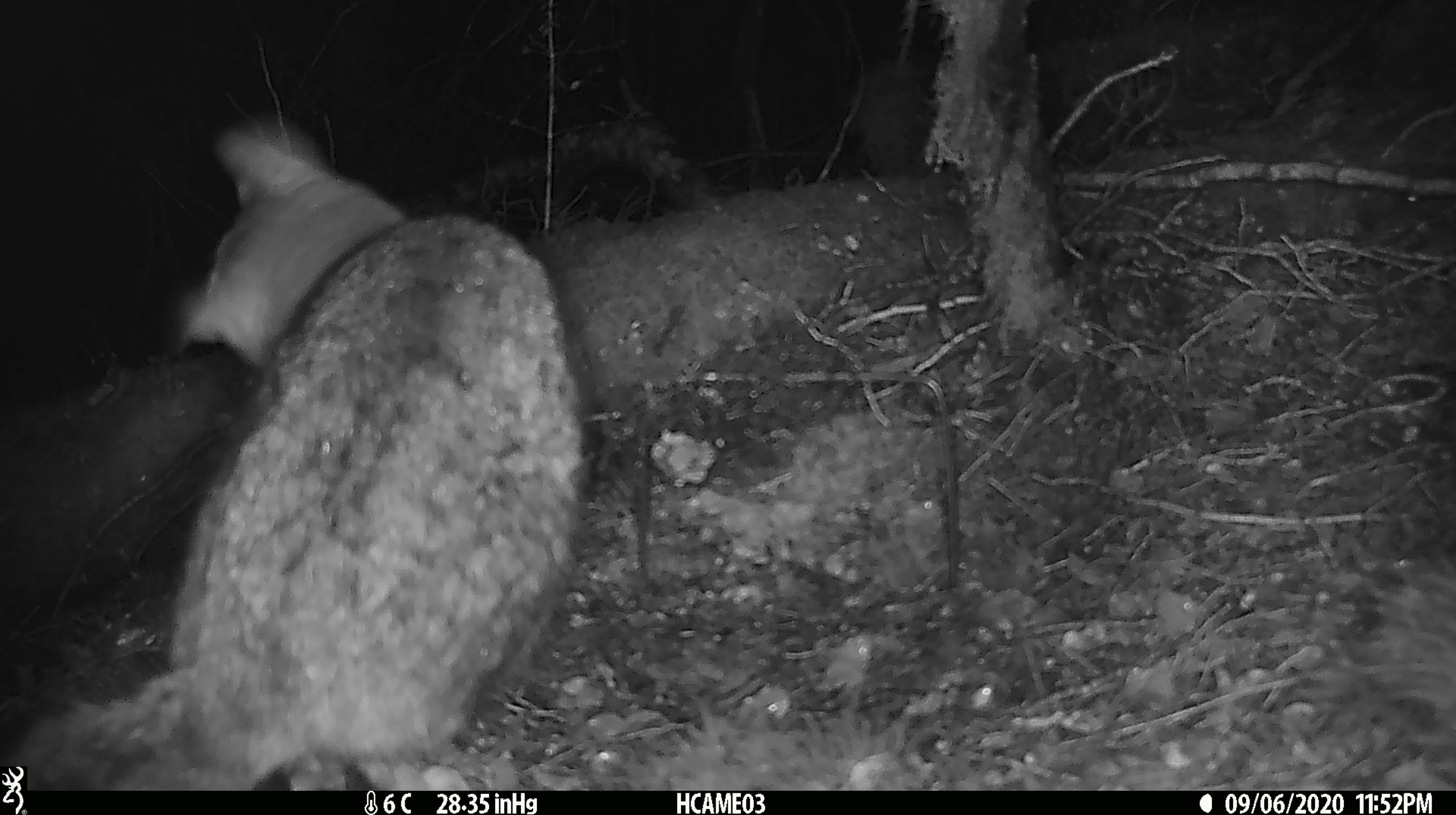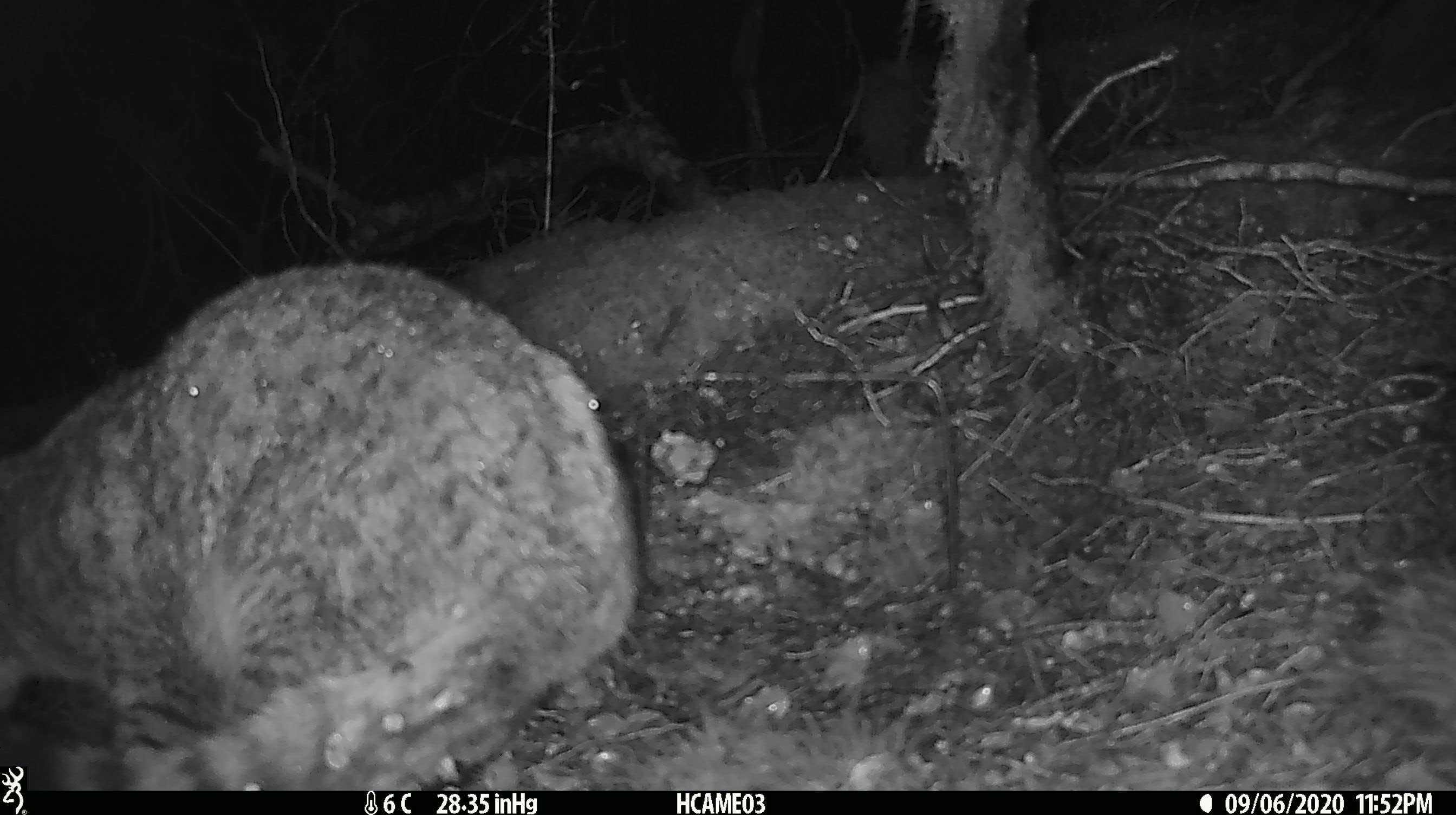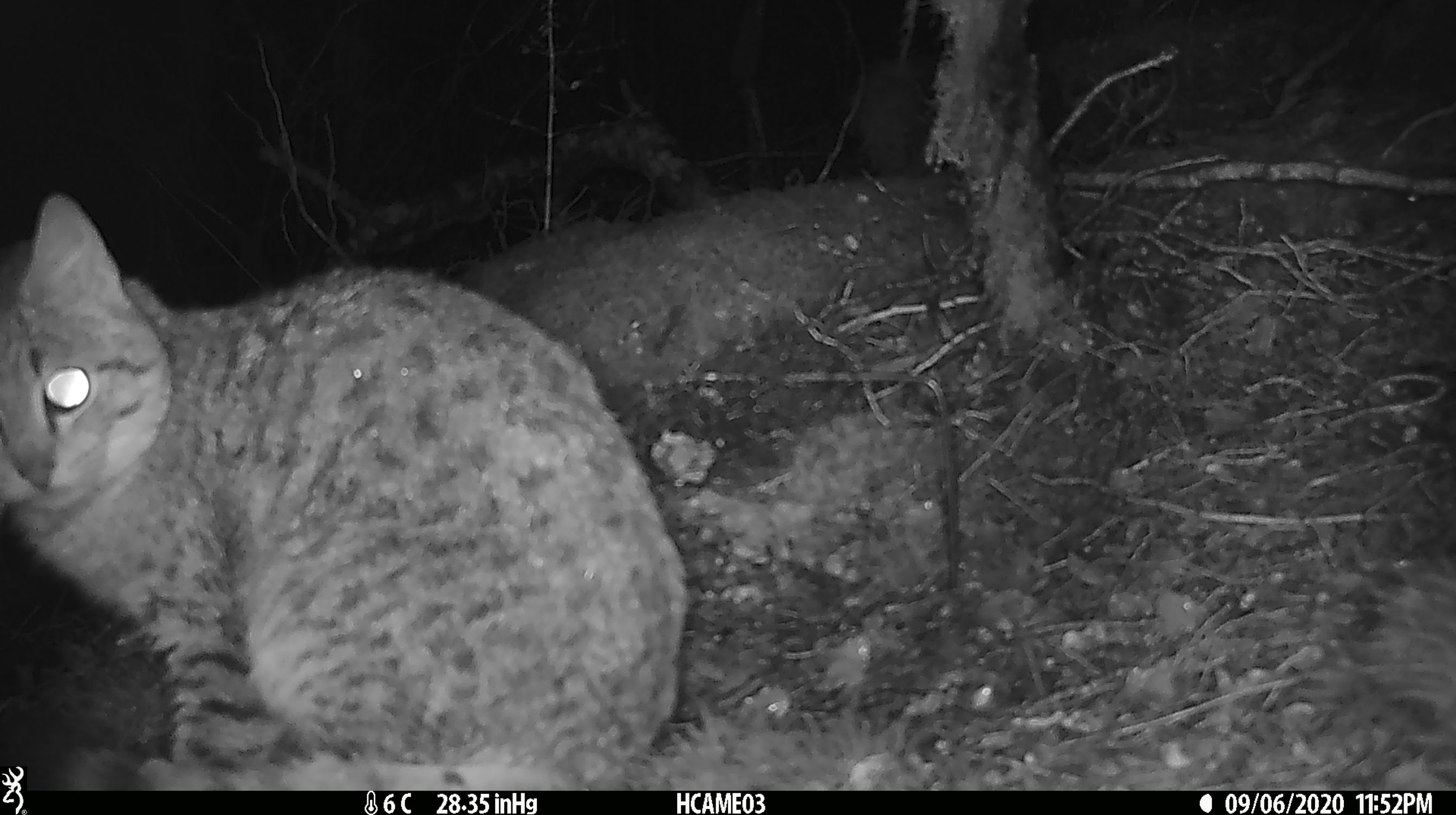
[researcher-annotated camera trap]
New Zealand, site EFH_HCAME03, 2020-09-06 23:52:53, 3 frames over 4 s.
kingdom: Animalia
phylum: Chordata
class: Mammalia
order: Carnivora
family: Felidae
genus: Felis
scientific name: Felis catus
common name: domestic cat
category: cat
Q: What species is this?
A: Cat (domestic cat) (Felis catus).